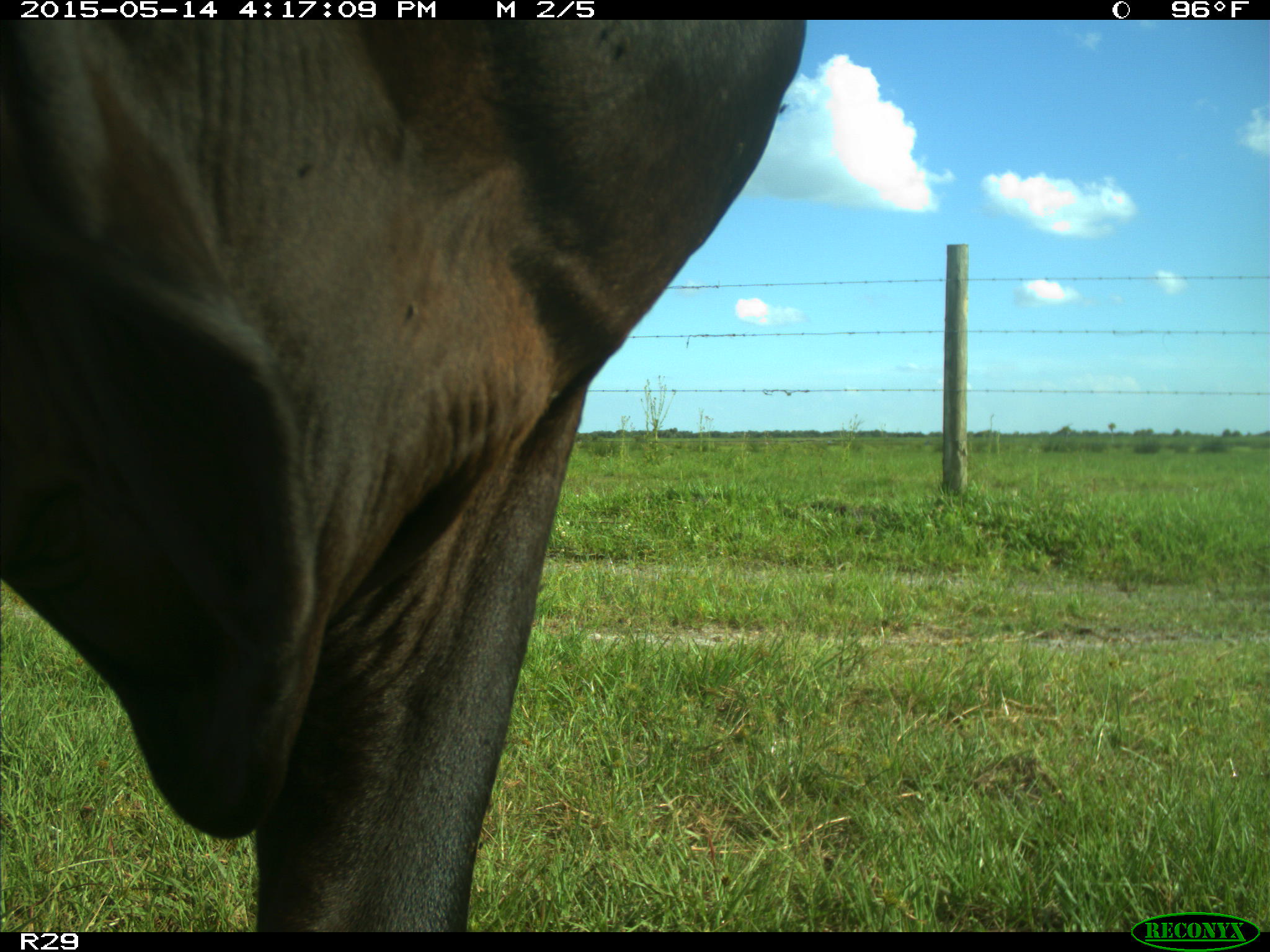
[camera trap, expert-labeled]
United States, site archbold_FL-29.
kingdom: Animalia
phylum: Chordata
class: Mammalia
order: Artiodactyla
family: Bovidae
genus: Bos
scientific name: Bos taurus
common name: domestic cow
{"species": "Bos taurus (domestic cow)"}